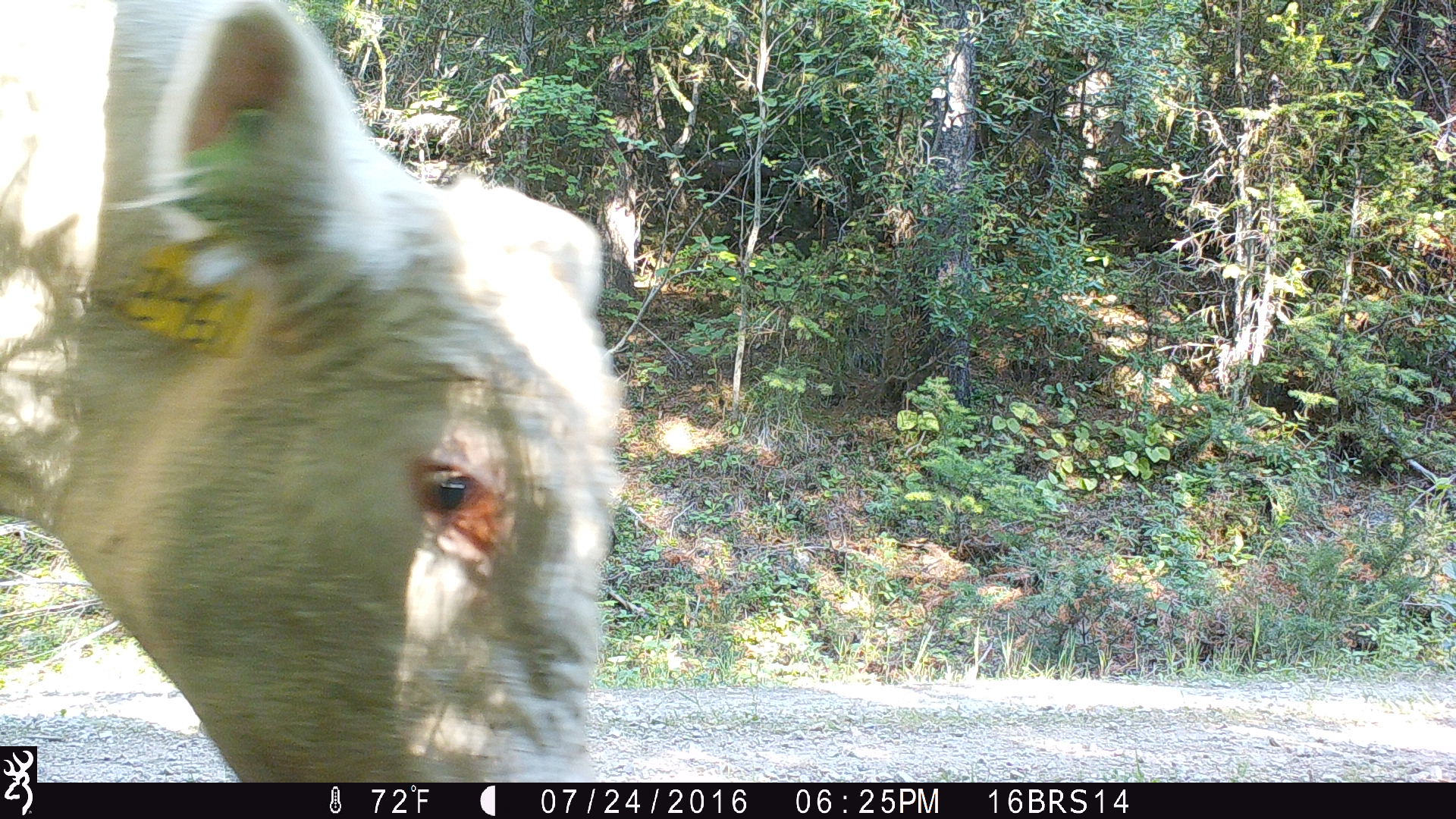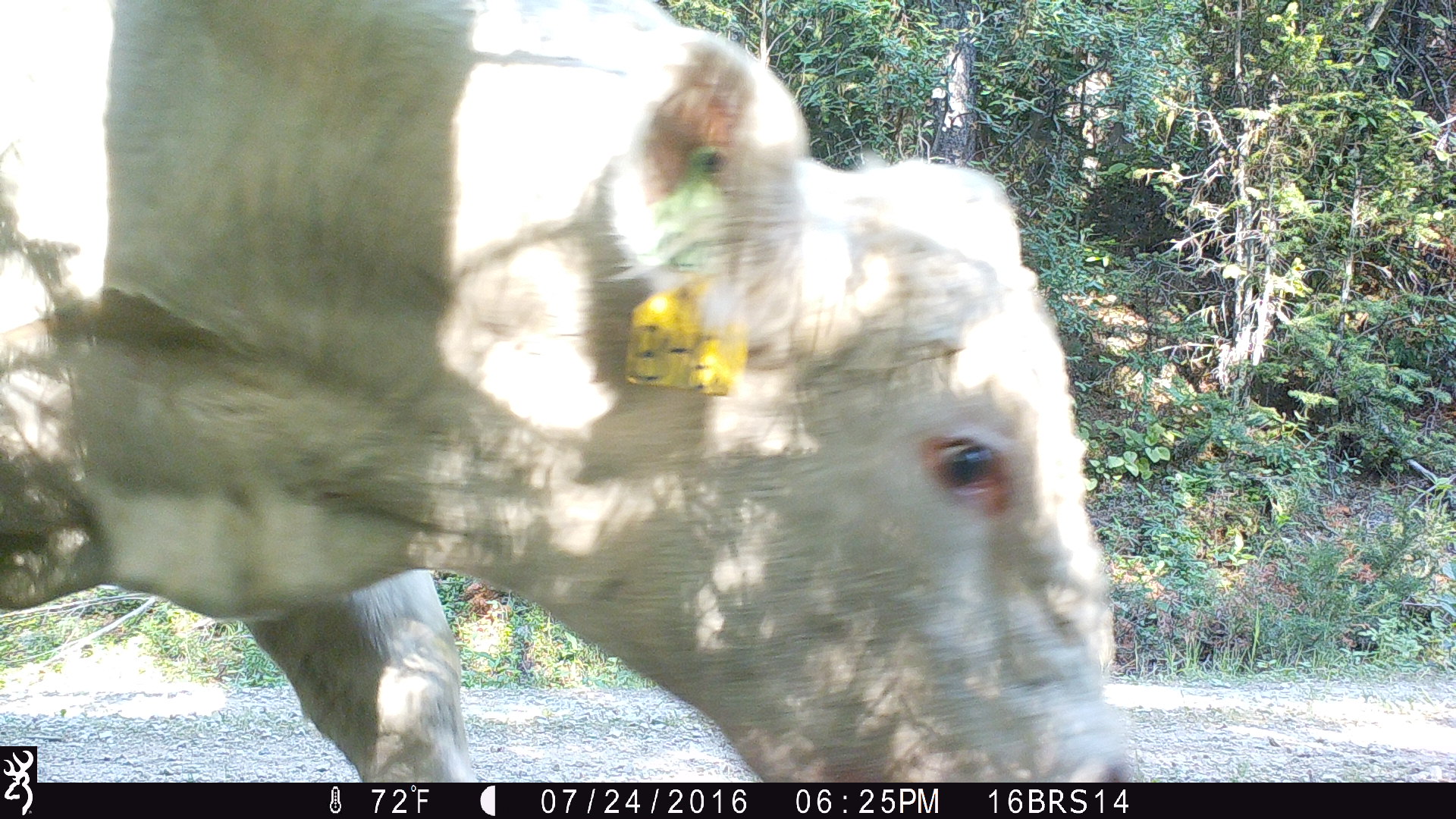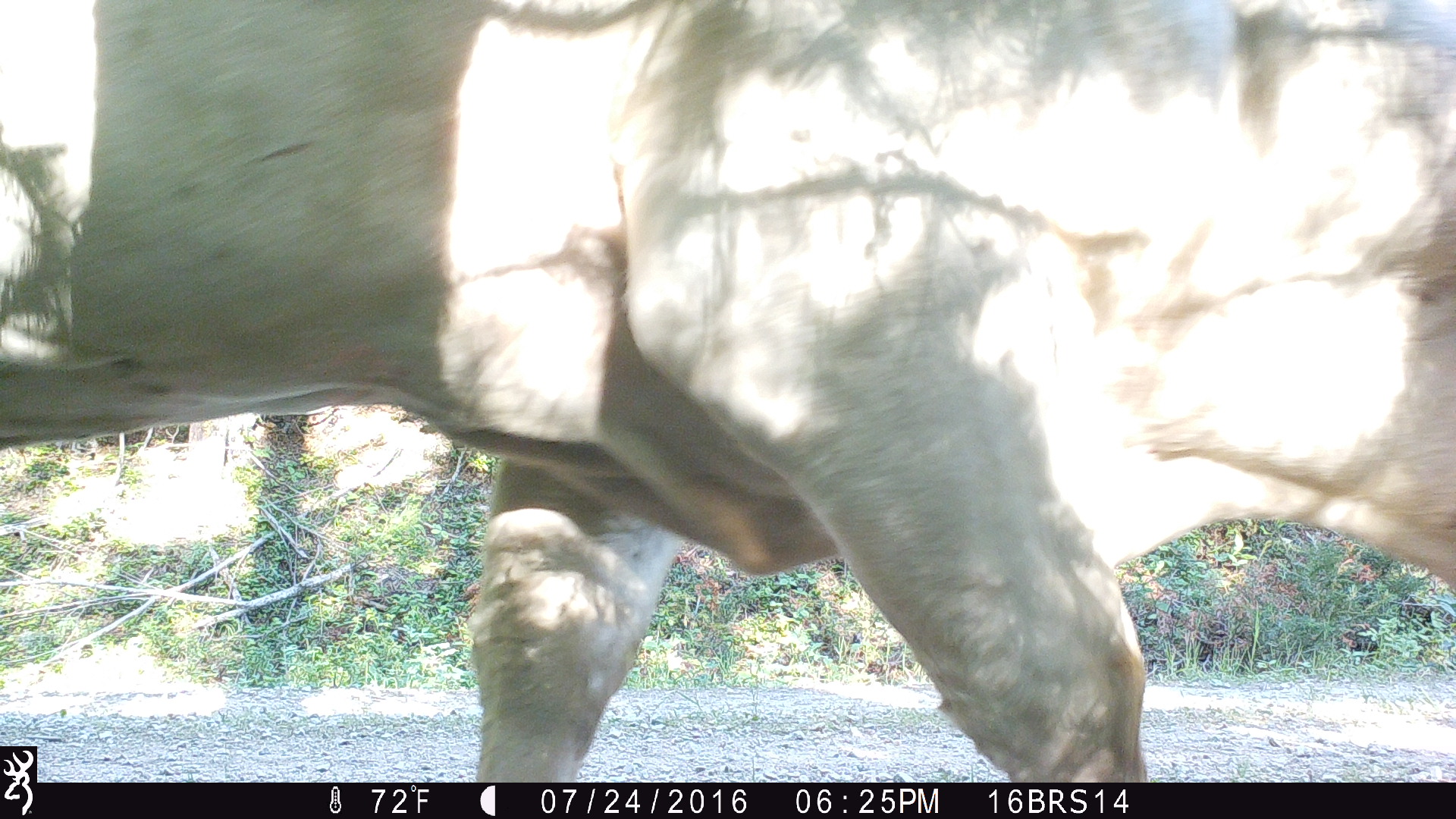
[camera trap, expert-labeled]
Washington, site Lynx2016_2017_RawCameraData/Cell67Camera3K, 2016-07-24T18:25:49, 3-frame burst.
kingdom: Animalia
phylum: Chordata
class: Mammalia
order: Artiodactyla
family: Bovidae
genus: Bos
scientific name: Bos taurus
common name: domestic cattle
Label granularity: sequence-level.